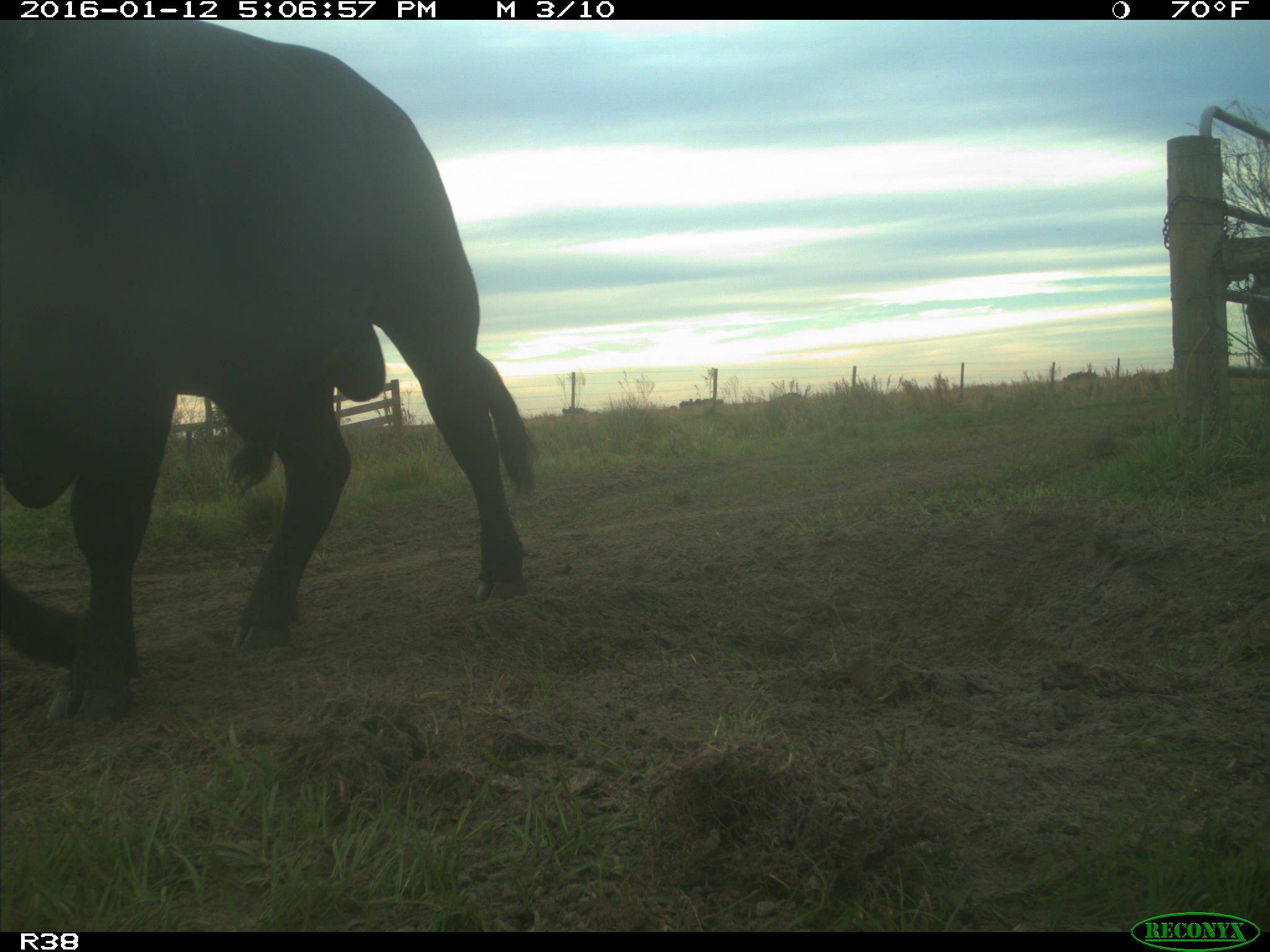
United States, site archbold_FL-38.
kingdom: Animalia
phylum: Chordata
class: Mammalia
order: Artiodactyla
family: Bovidae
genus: Bos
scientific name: Bos taurus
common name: domestic cow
Bos taurus (domestic cow).